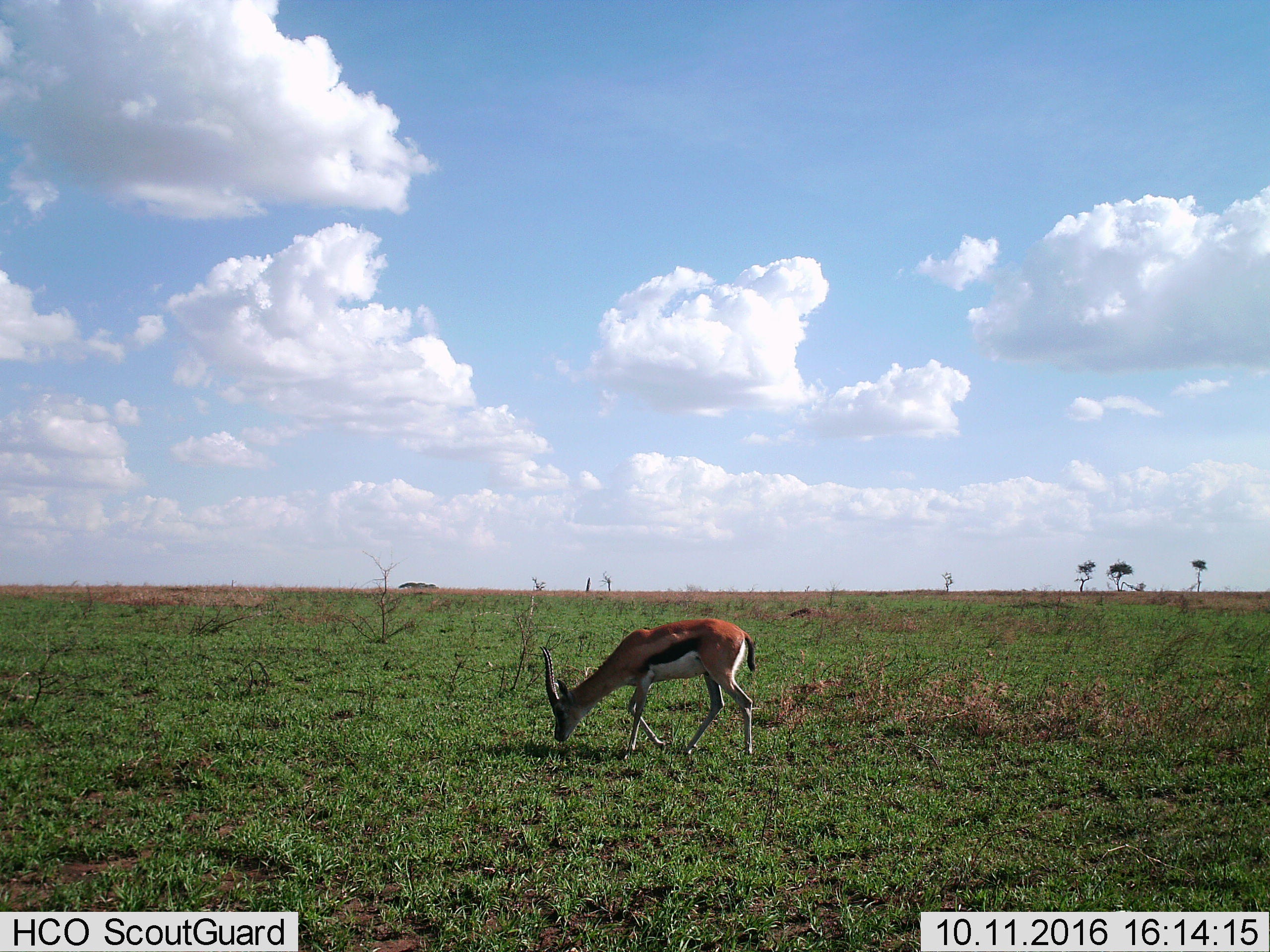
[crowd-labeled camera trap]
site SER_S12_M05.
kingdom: Animalia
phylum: Chordata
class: Mammalia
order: Artiodactyla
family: Bovidae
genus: Eudorcas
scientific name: Eudorcas thomsonii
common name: thomson's gazelle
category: gazellethomsons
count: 1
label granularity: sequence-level